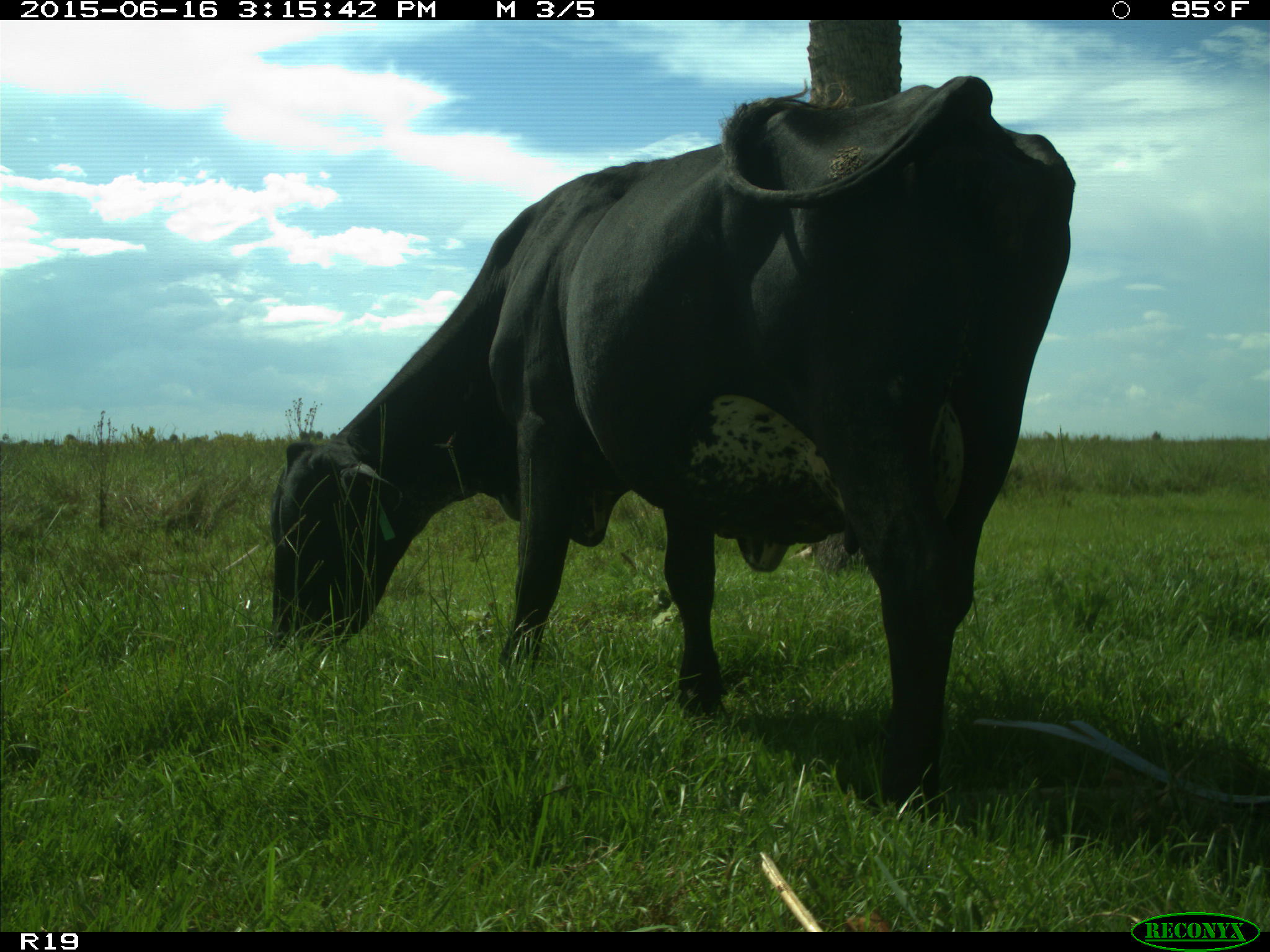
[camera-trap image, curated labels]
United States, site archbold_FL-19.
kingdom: Animalia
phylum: Chordata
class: Mammalia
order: Artiodactyla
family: Bovidae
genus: Bos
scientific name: Bos taurus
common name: domestic cow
Bos taurus (domestic cow).